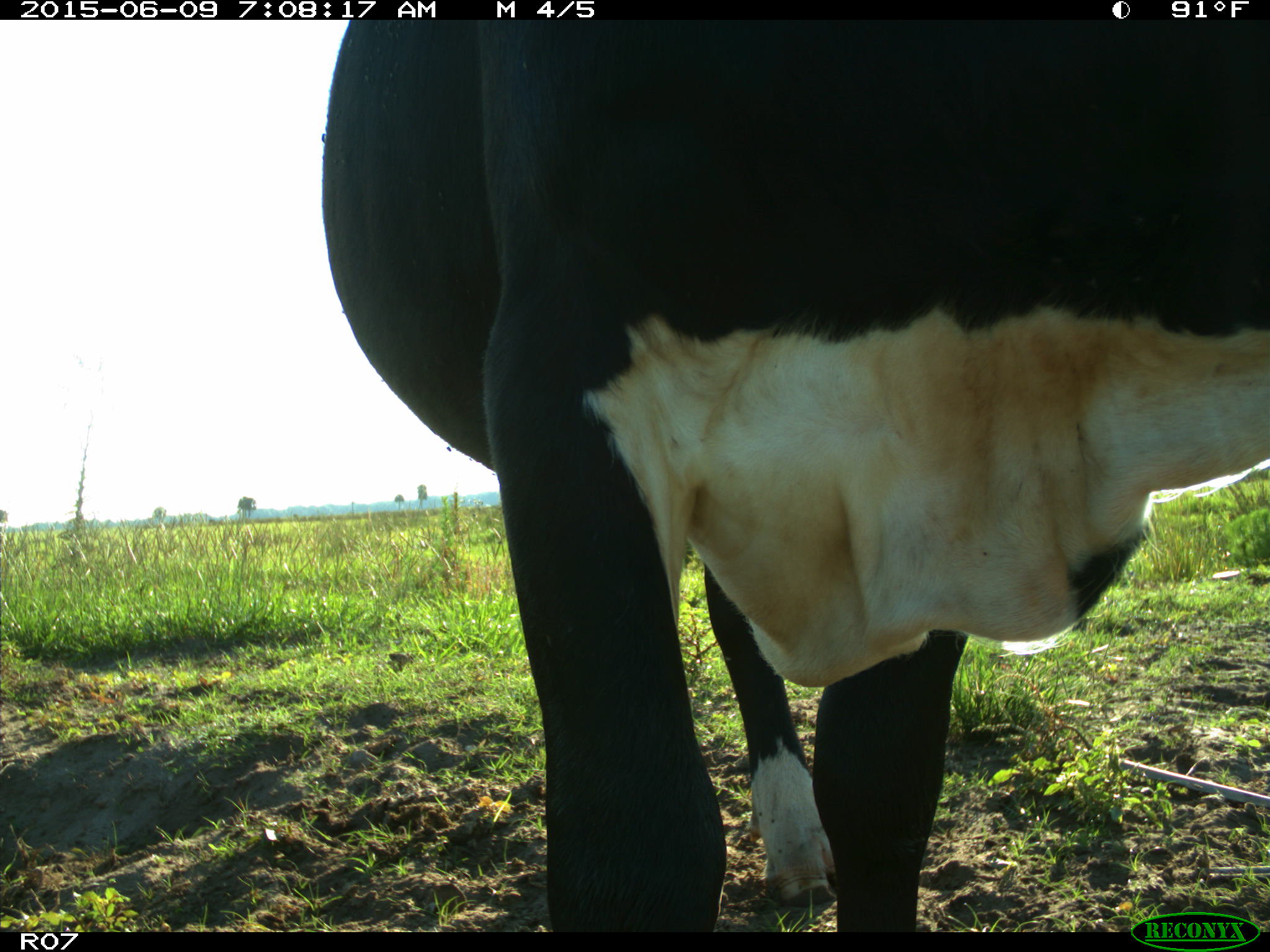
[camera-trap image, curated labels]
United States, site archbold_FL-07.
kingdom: Animalia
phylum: Chordata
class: Mammalia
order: Artiodactyla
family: Bovidae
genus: Bos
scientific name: Bos taurus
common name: domestic cow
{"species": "Bos taurus (domestic cow)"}